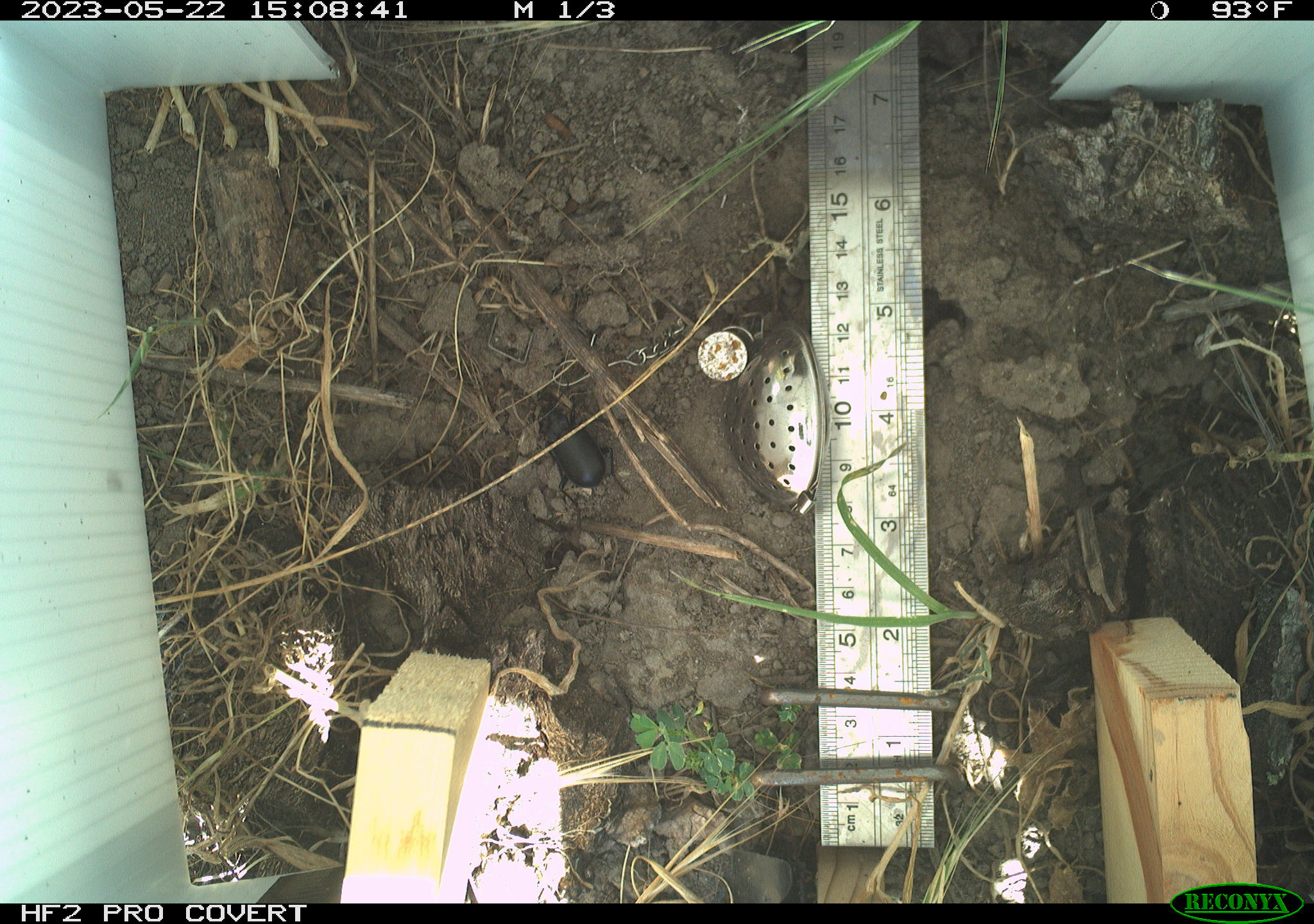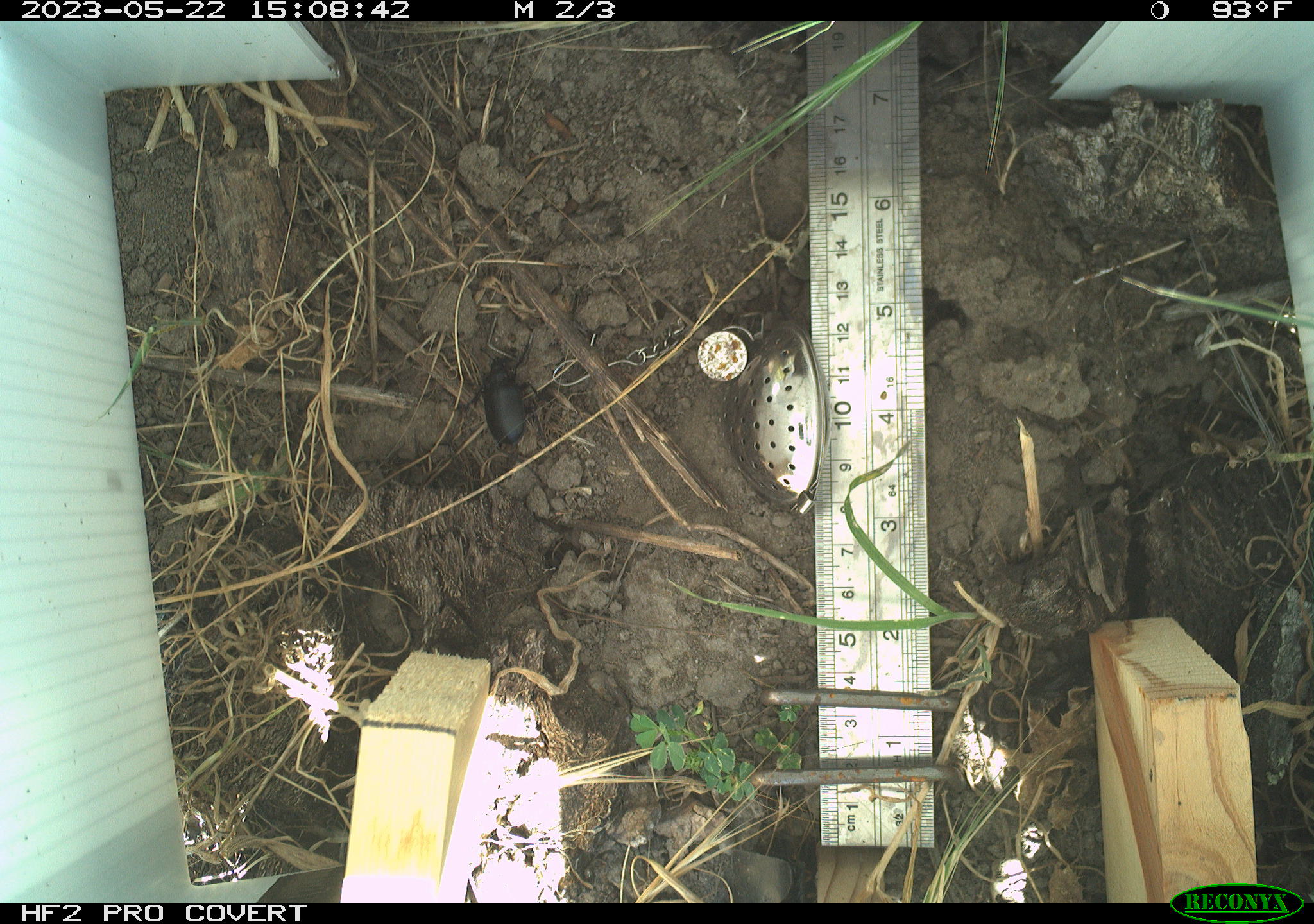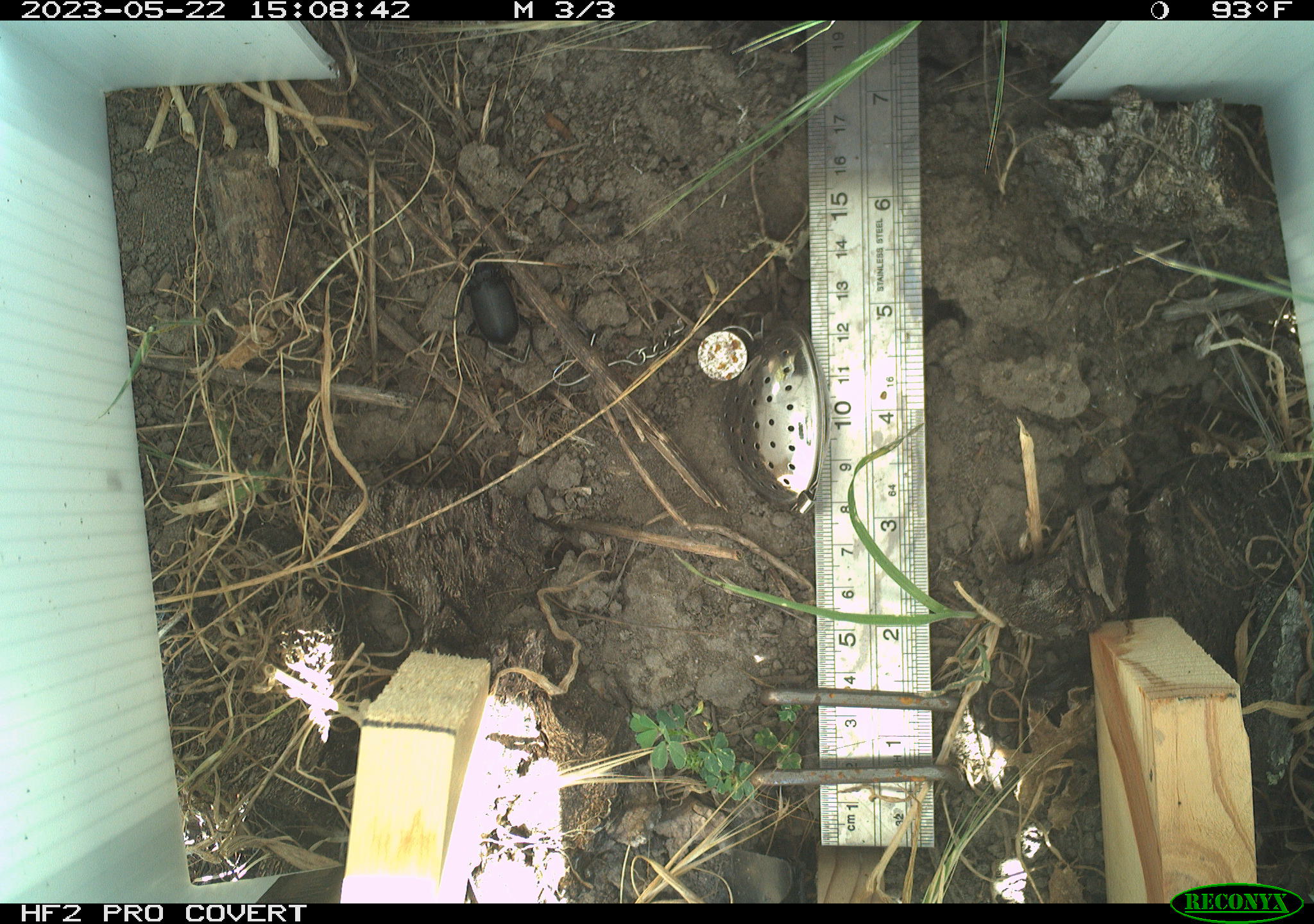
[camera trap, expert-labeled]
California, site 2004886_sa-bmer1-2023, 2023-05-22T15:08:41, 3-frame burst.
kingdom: Animalia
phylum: Arthropoda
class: Insecta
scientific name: Insecta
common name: insect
Insect (Insecta).